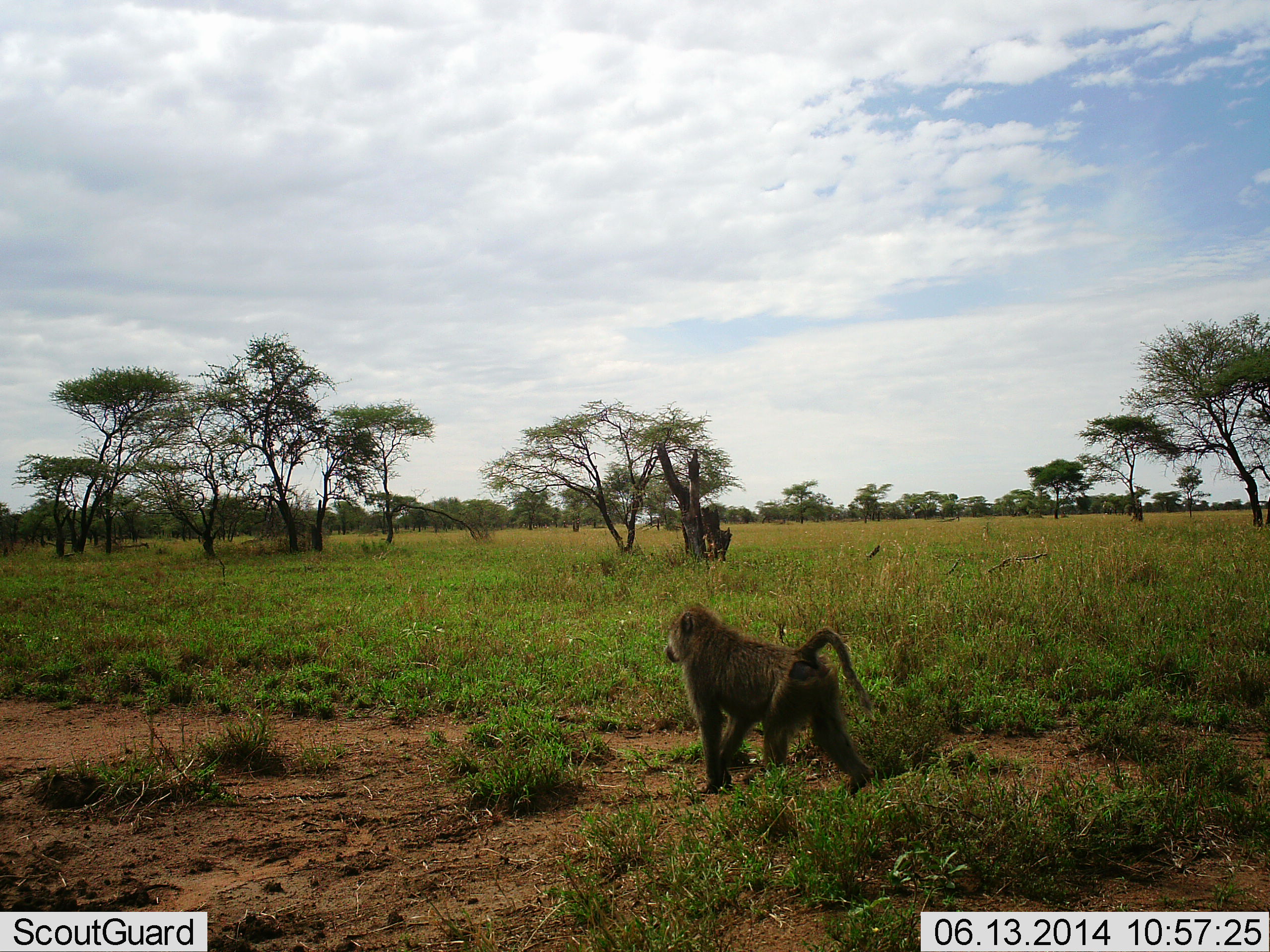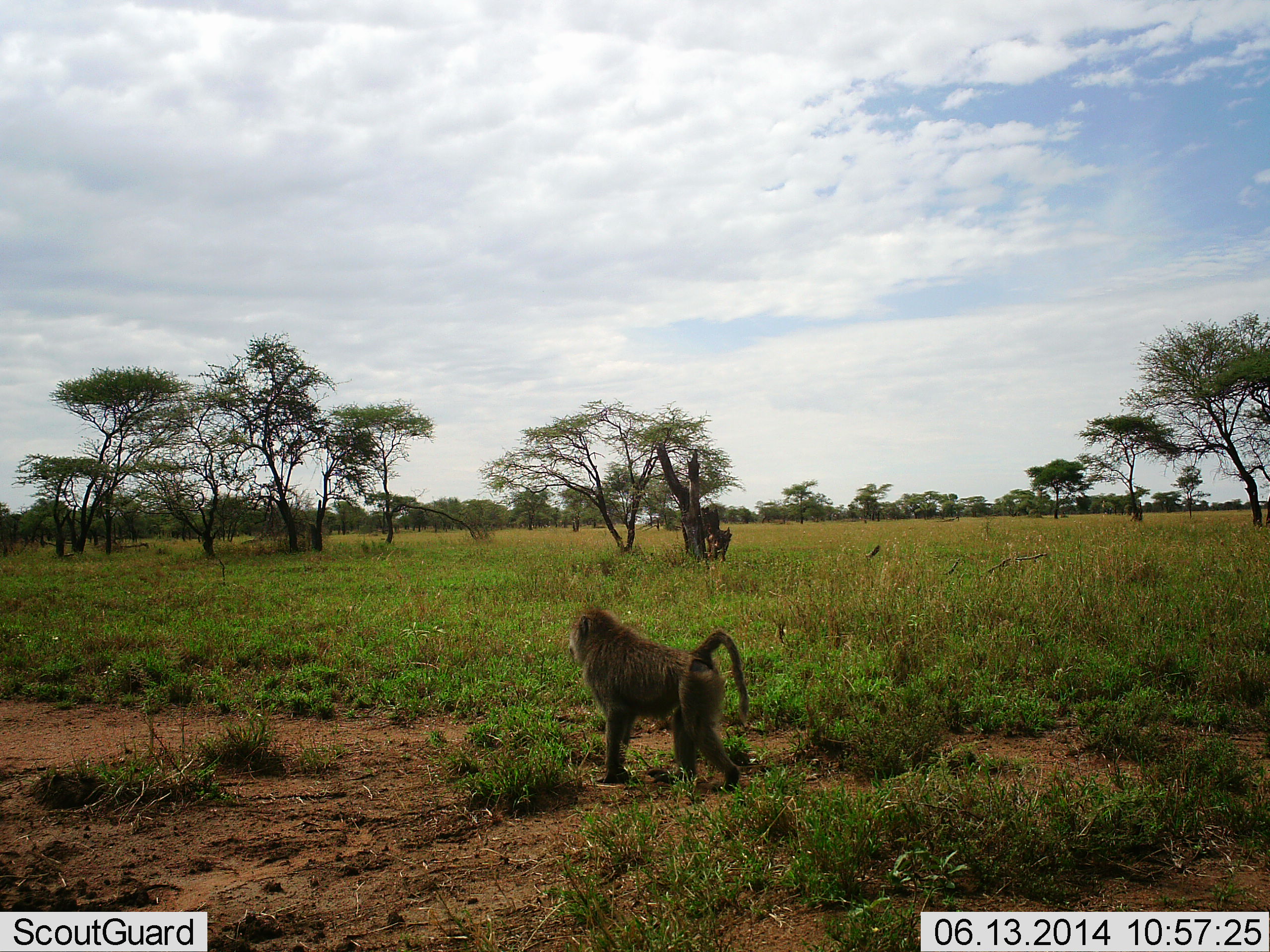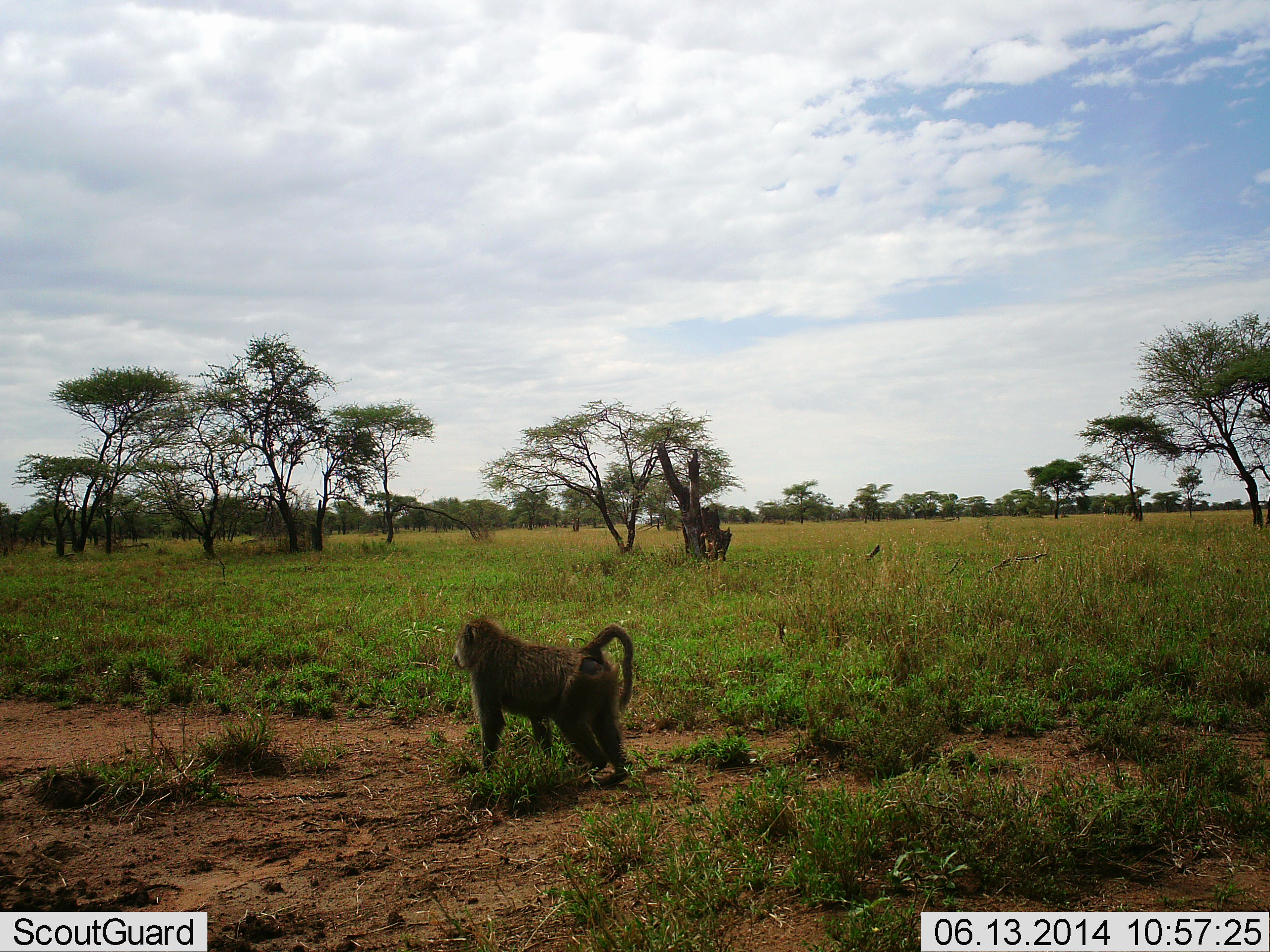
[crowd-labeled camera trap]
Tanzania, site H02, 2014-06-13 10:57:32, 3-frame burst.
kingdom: Animalia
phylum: Chordata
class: Mammalia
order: Primates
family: Cercopithecidae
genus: Papio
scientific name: Papio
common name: baboon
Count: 1.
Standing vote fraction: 10%.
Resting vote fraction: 10%.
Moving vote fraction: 90%.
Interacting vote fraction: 0%.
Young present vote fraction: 0%.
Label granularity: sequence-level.